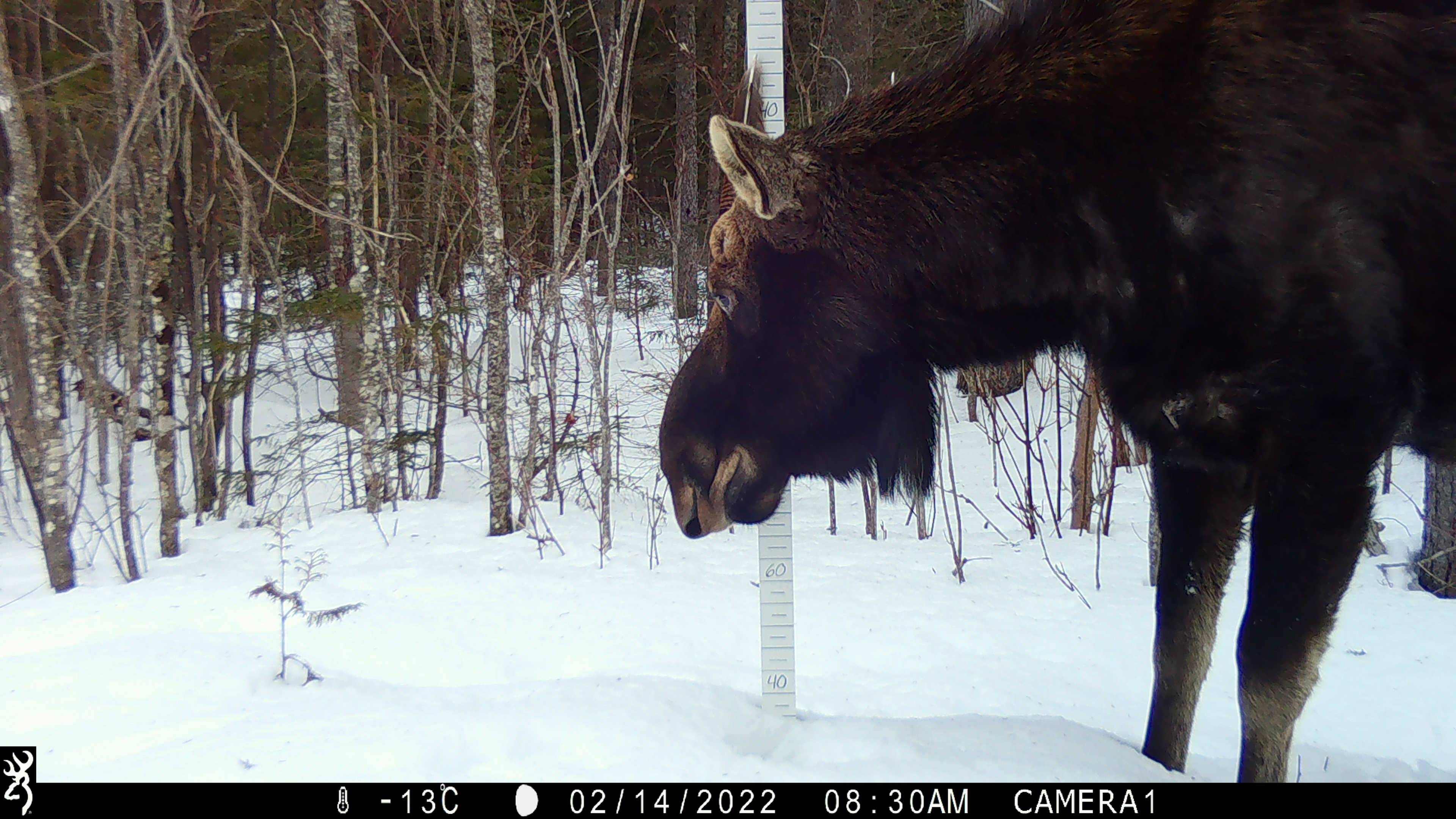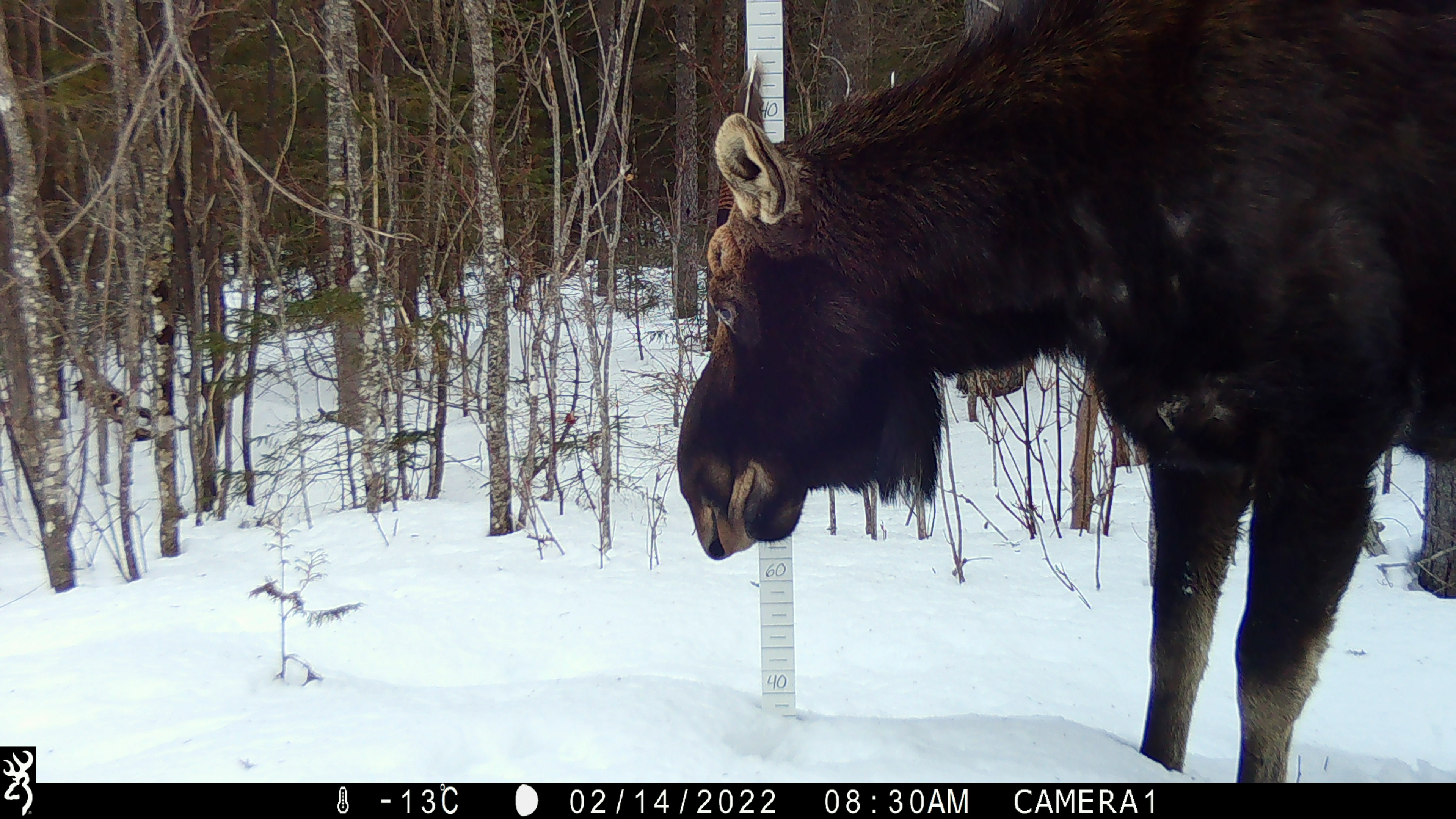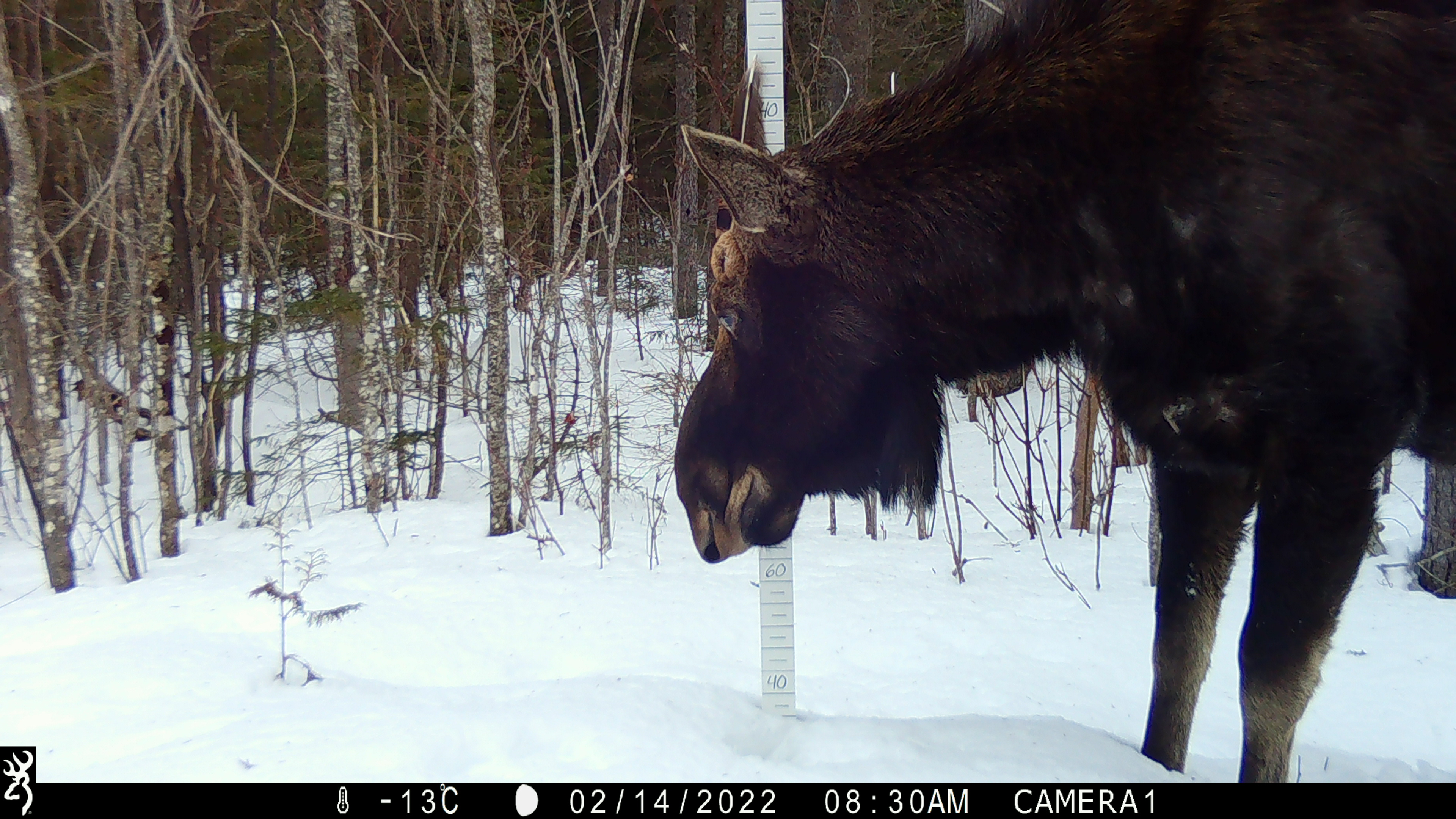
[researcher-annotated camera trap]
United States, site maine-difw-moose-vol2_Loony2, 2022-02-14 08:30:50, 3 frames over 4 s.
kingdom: Animalia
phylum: Chordata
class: Mammalia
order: Artiodactyla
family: Cervidae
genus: Alces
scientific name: Alces alces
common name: moose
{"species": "moose (Alces alces)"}